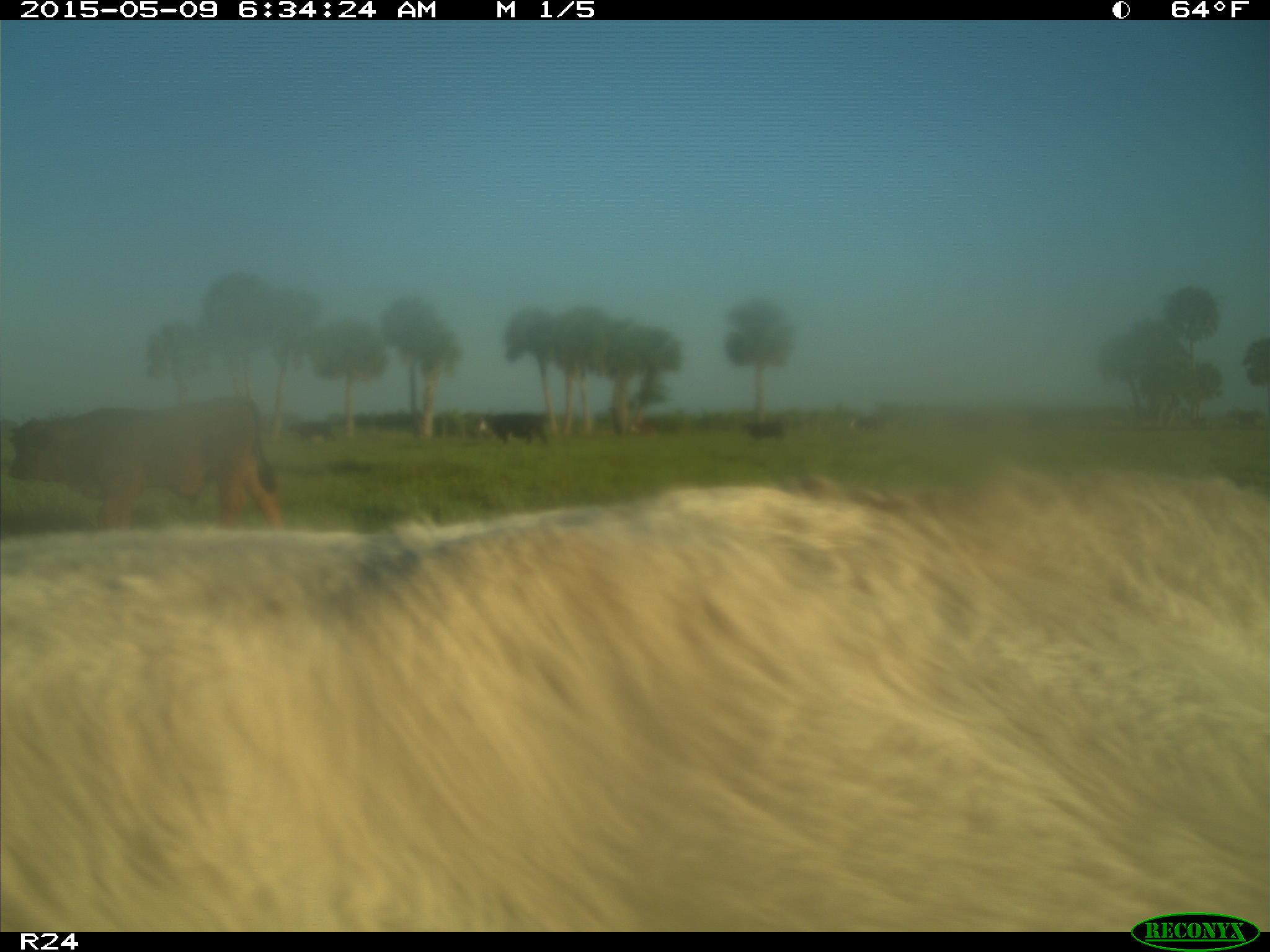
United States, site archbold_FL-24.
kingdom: Animalia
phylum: Chordata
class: Mammalia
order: Artiodactyla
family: Bovidae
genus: Bos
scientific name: Bos taurus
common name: domestic cow